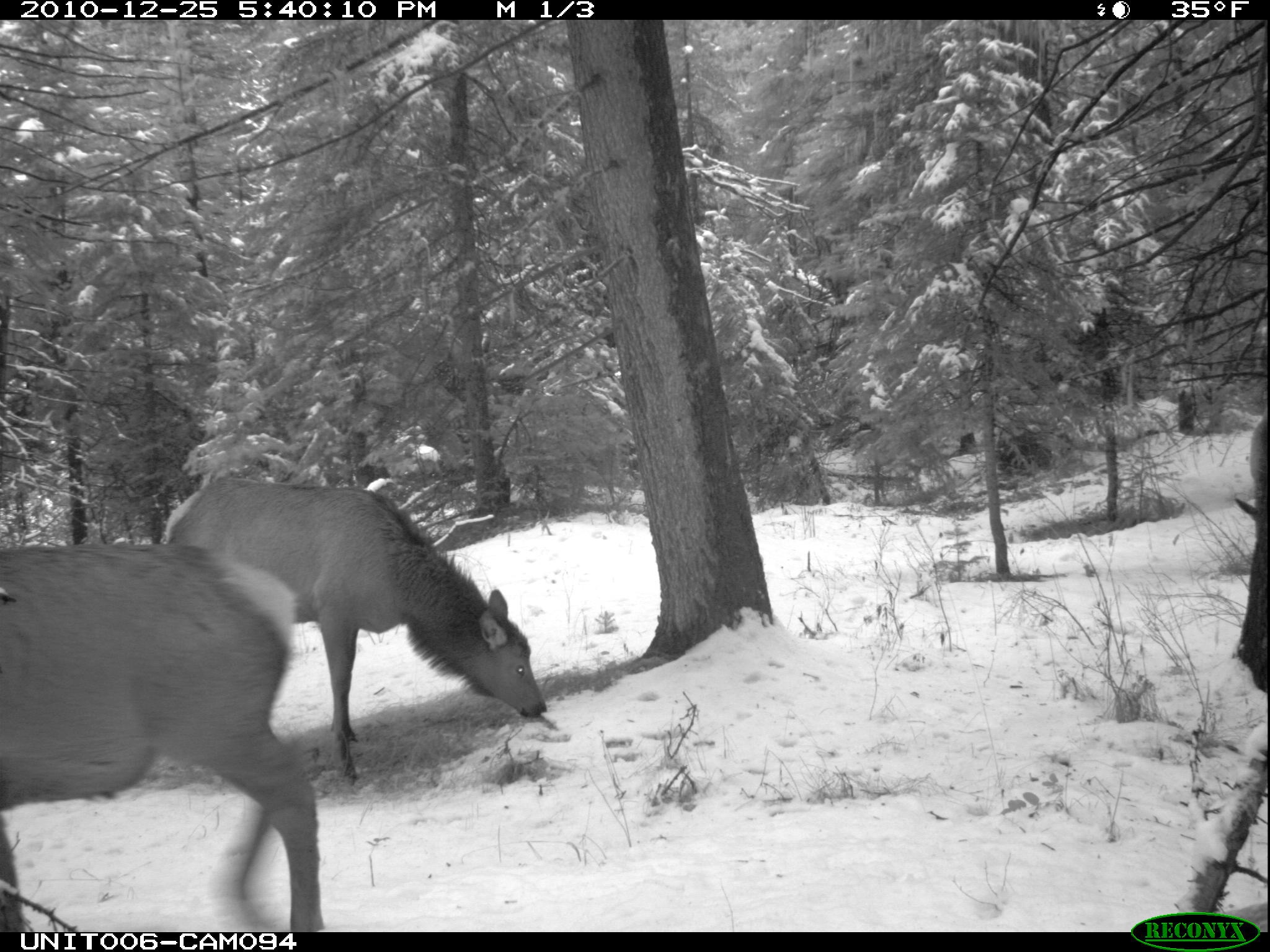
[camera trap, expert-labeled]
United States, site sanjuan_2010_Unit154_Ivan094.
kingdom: Animalia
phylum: Chordata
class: Mammalia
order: Artiodactyla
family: Cervidae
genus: Cervus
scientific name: Cervus elaphus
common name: red deer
Cervus elaphus (red deer).